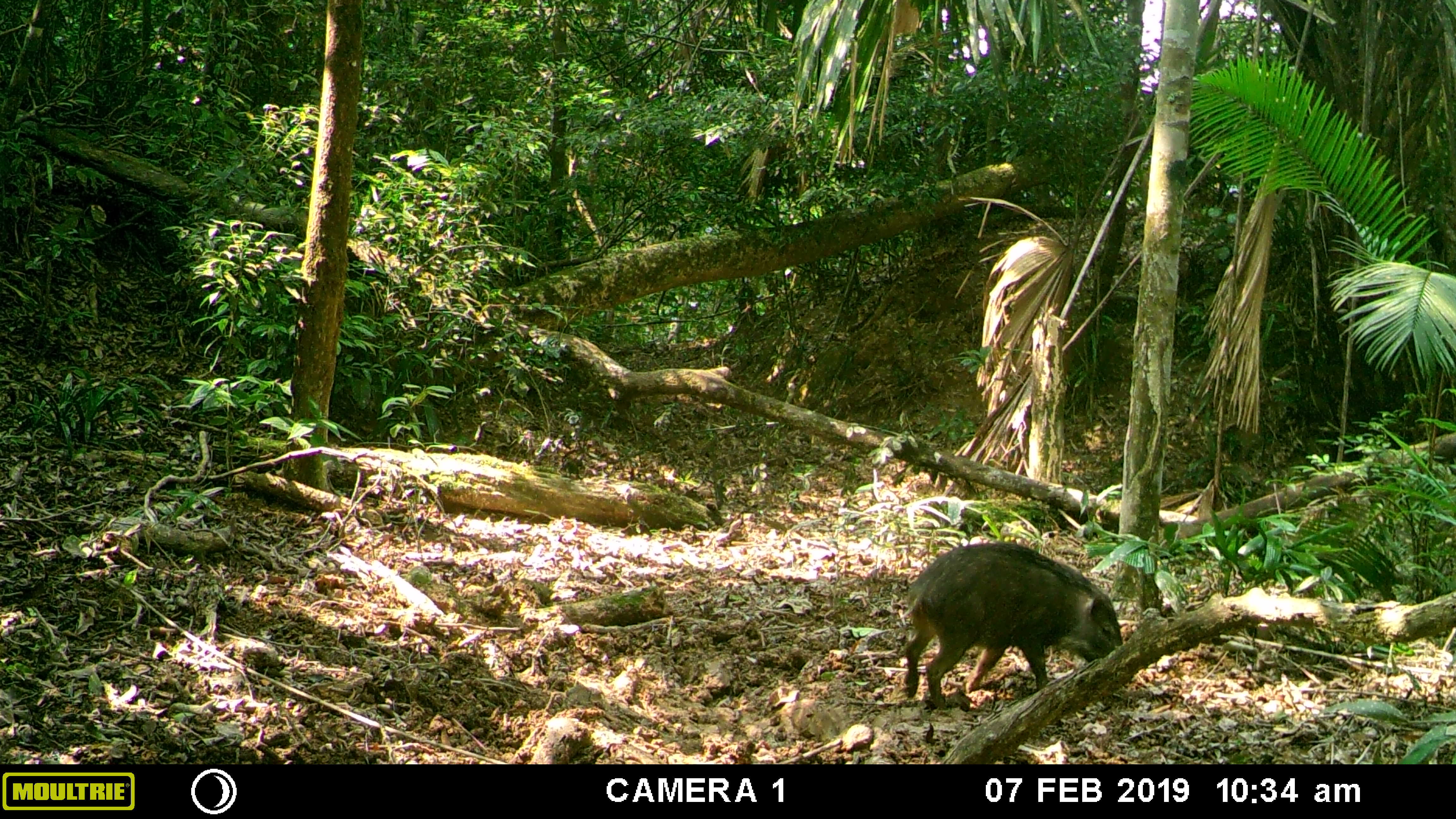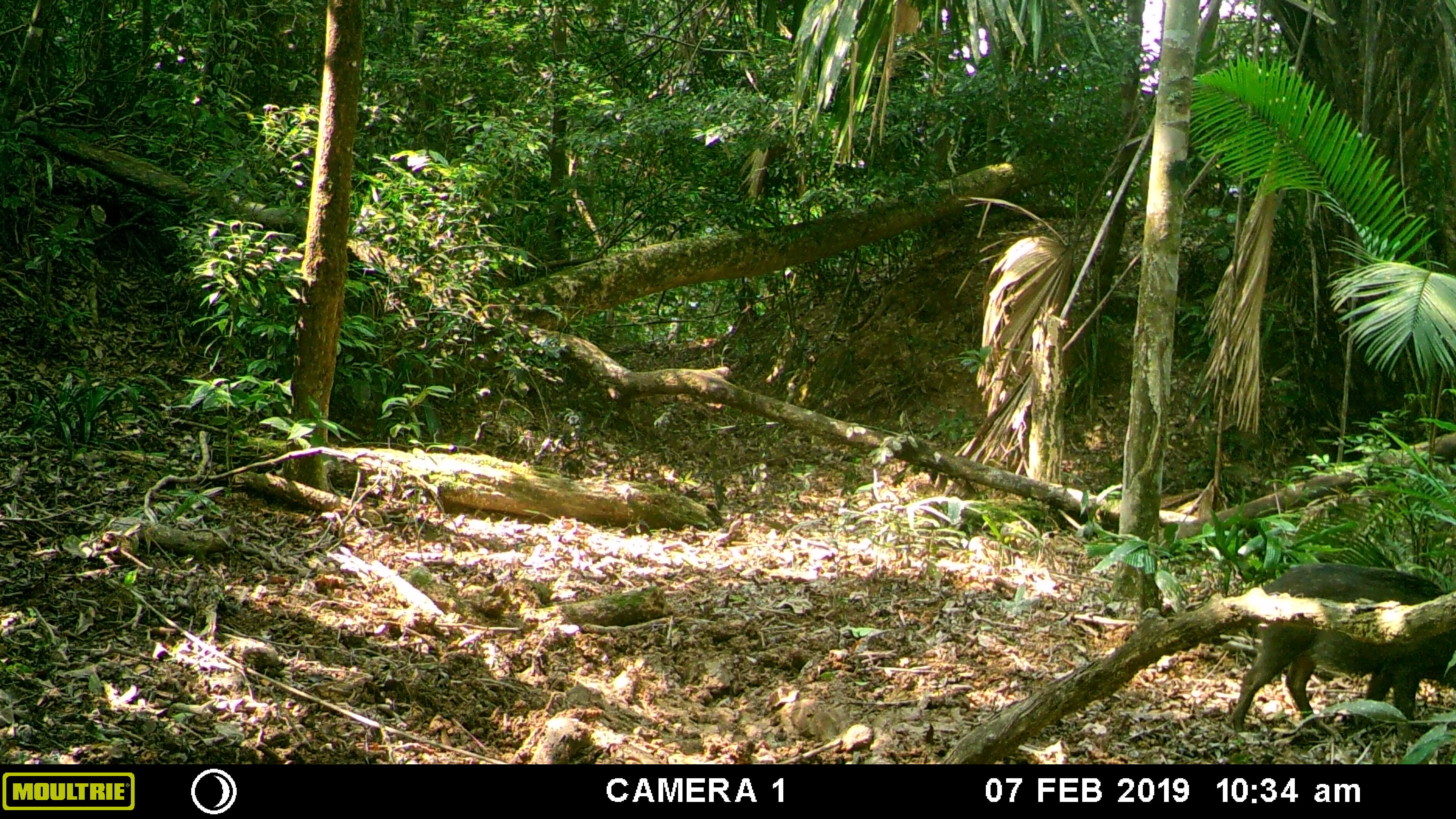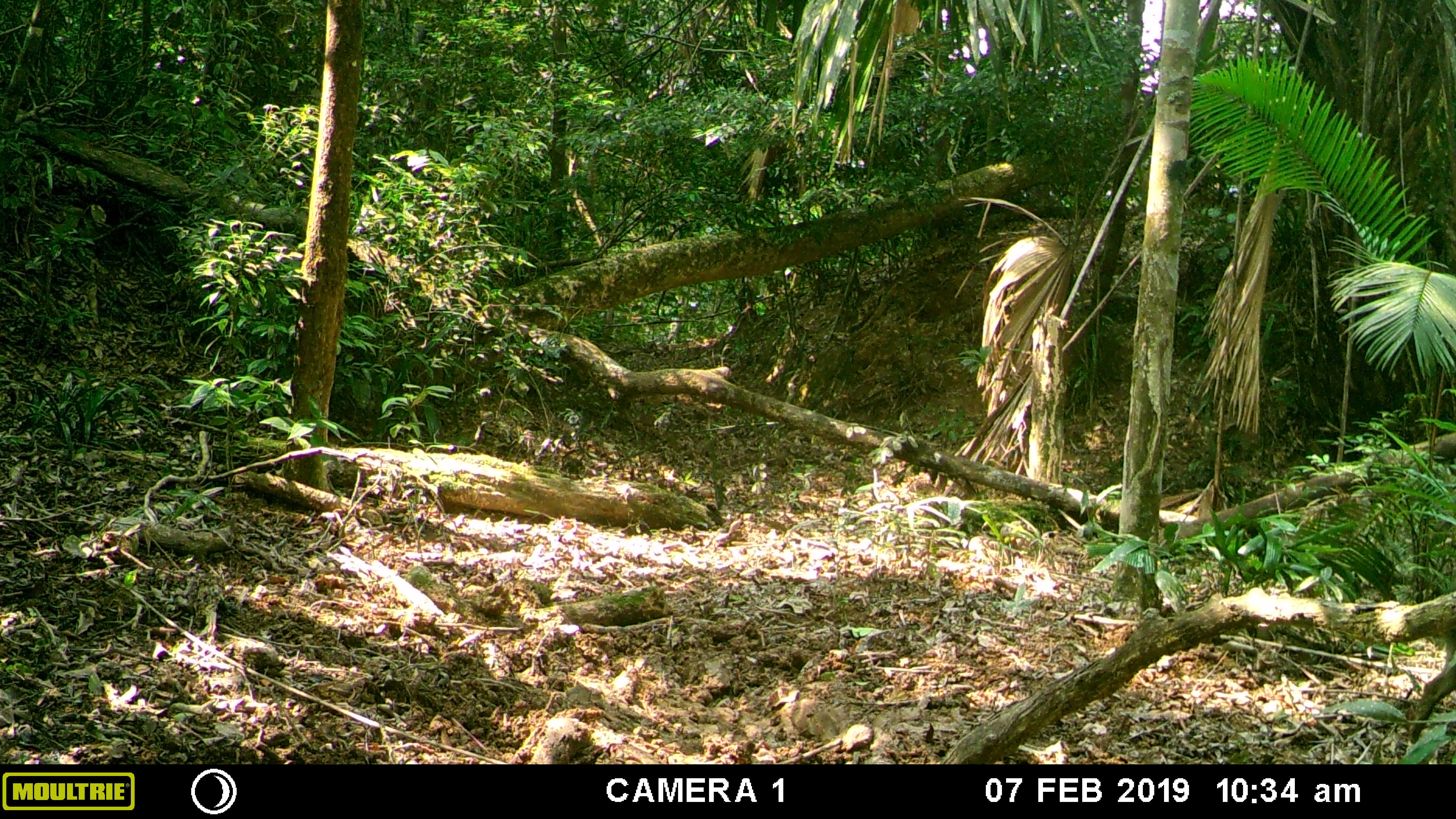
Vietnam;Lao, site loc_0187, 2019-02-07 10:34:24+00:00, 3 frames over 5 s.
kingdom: Animalia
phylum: Chordata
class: Mammalia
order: Artiodactyla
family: Suidae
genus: Sus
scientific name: Sus scrofa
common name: eurasian wild pig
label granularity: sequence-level